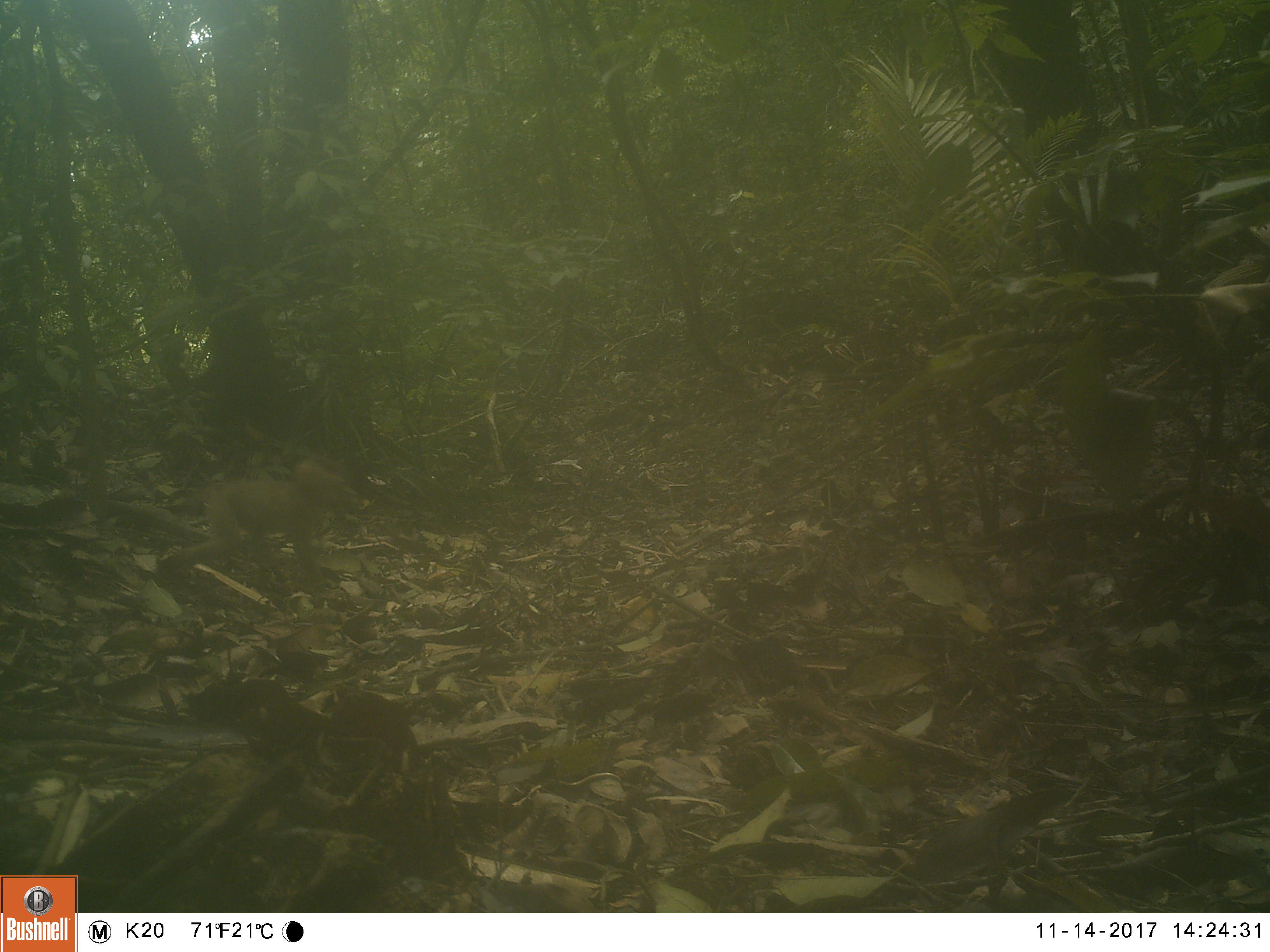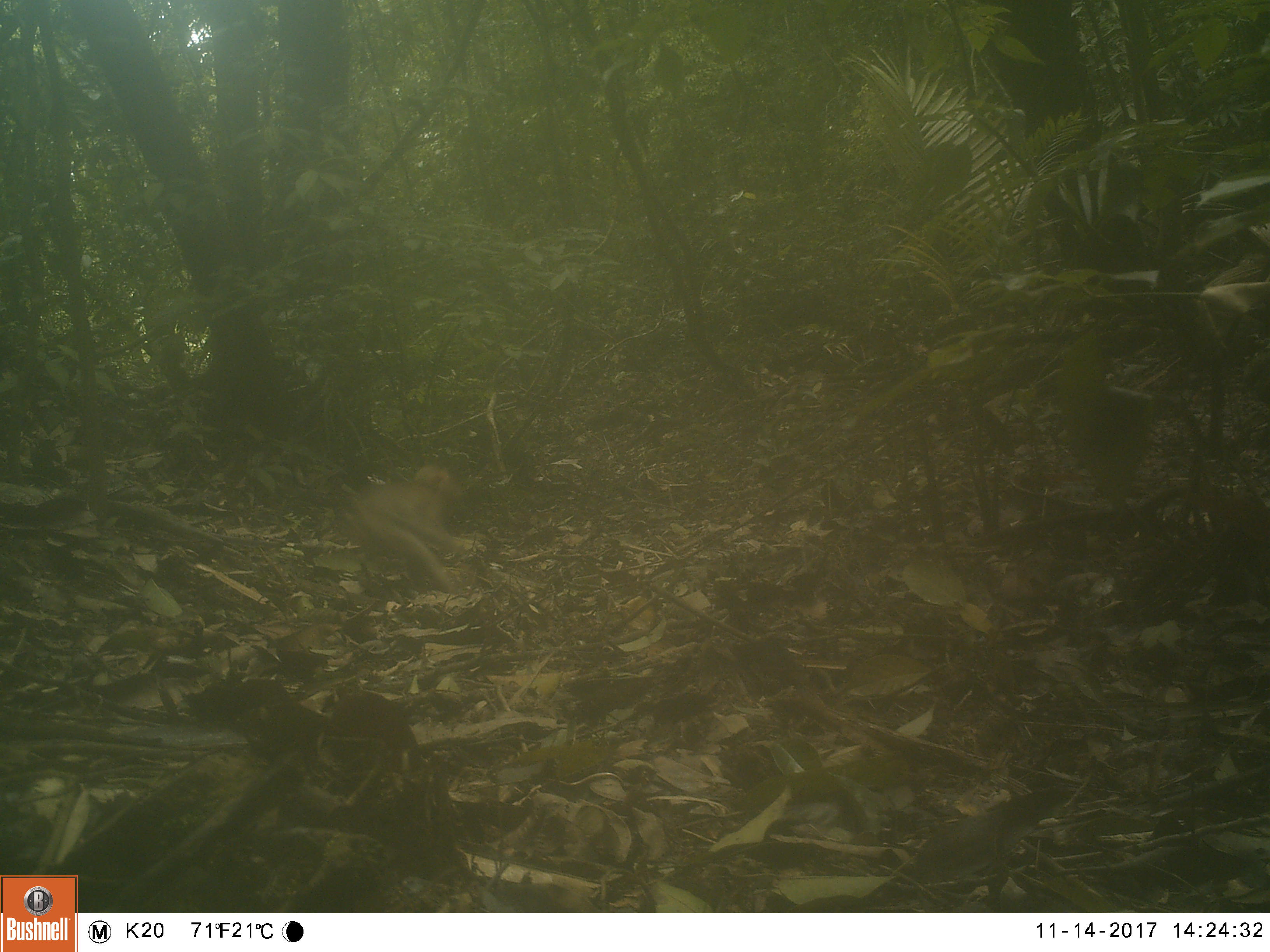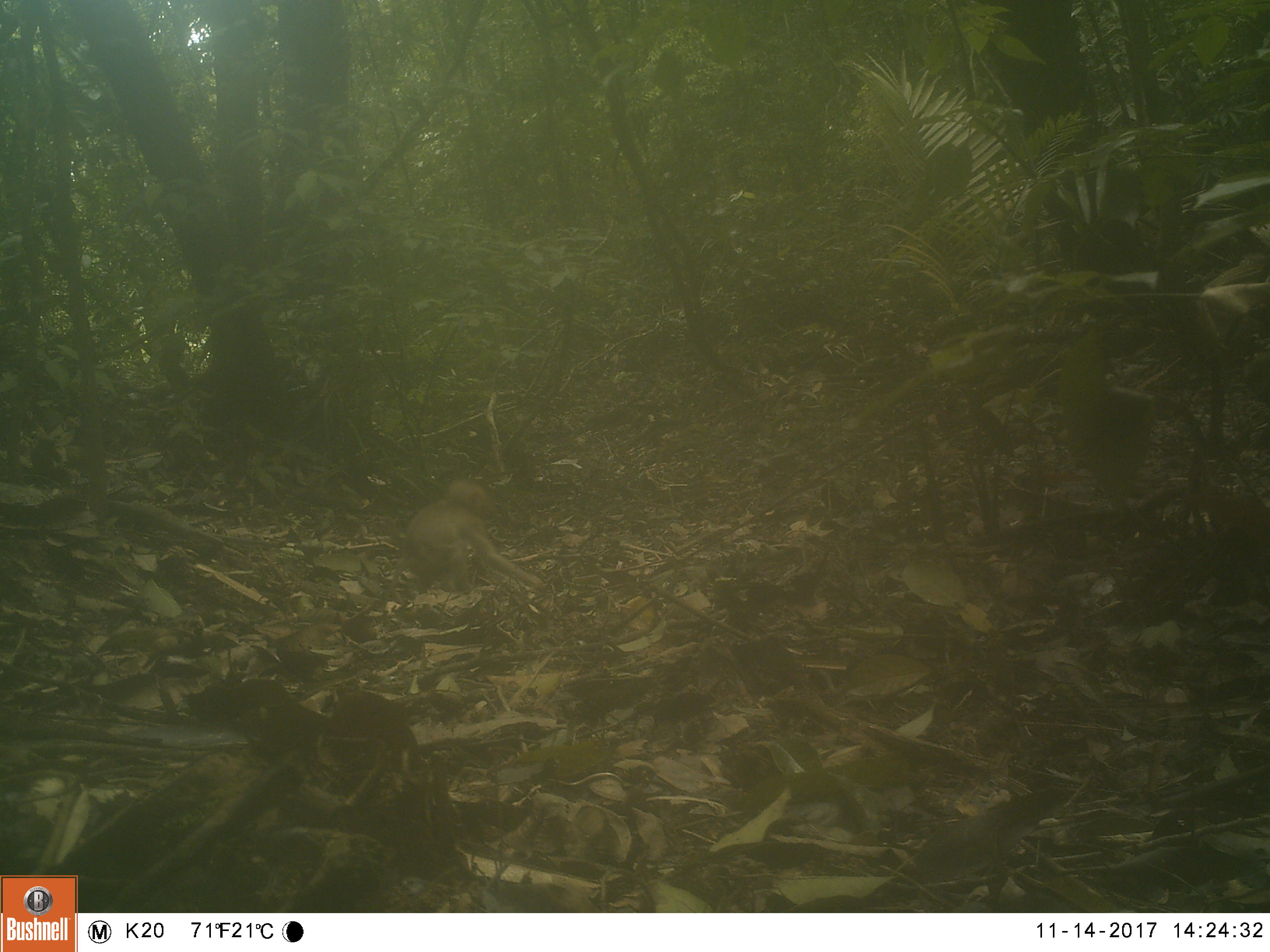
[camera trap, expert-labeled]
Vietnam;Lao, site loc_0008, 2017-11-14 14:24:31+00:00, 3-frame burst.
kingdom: Animalia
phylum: Chordata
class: Mammalia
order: Primates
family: Cercopithecidae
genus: Macaca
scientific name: Macaca nemestrina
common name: pig-tailed macaque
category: pig tailed macaque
Pig tailed macaque (pig-tailed macaque) (Macaca nemestrina). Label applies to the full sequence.